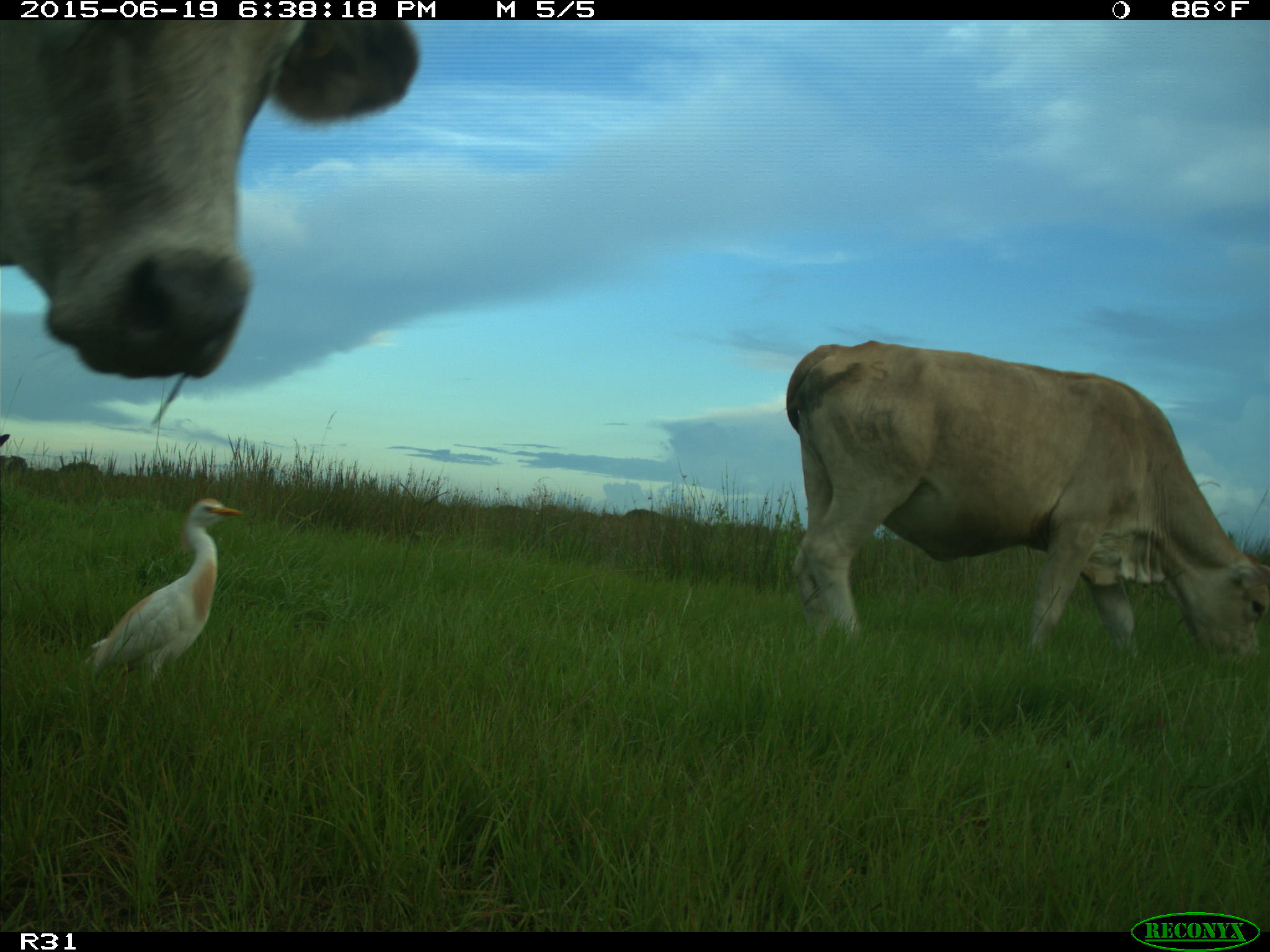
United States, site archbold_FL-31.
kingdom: Animalia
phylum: Chordata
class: Mammalia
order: Artiodactyla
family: Bovidae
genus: Bos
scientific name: Bos taurus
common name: domestic cow